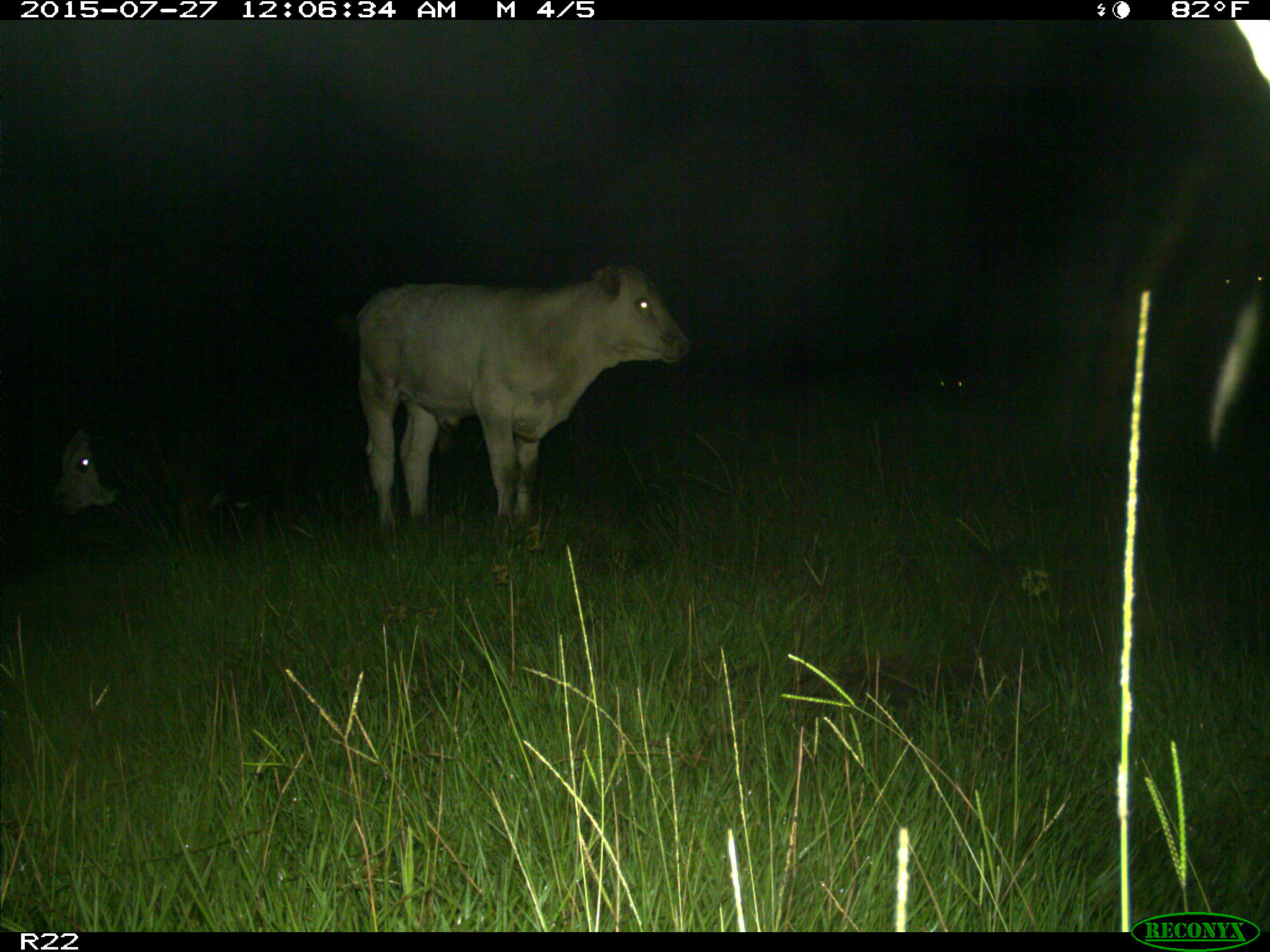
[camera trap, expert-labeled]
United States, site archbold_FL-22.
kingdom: Animalia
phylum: Chordata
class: Mammalia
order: Artiodactyla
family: Bovidae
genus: Bos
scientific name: Bos taurus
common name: domestic cow